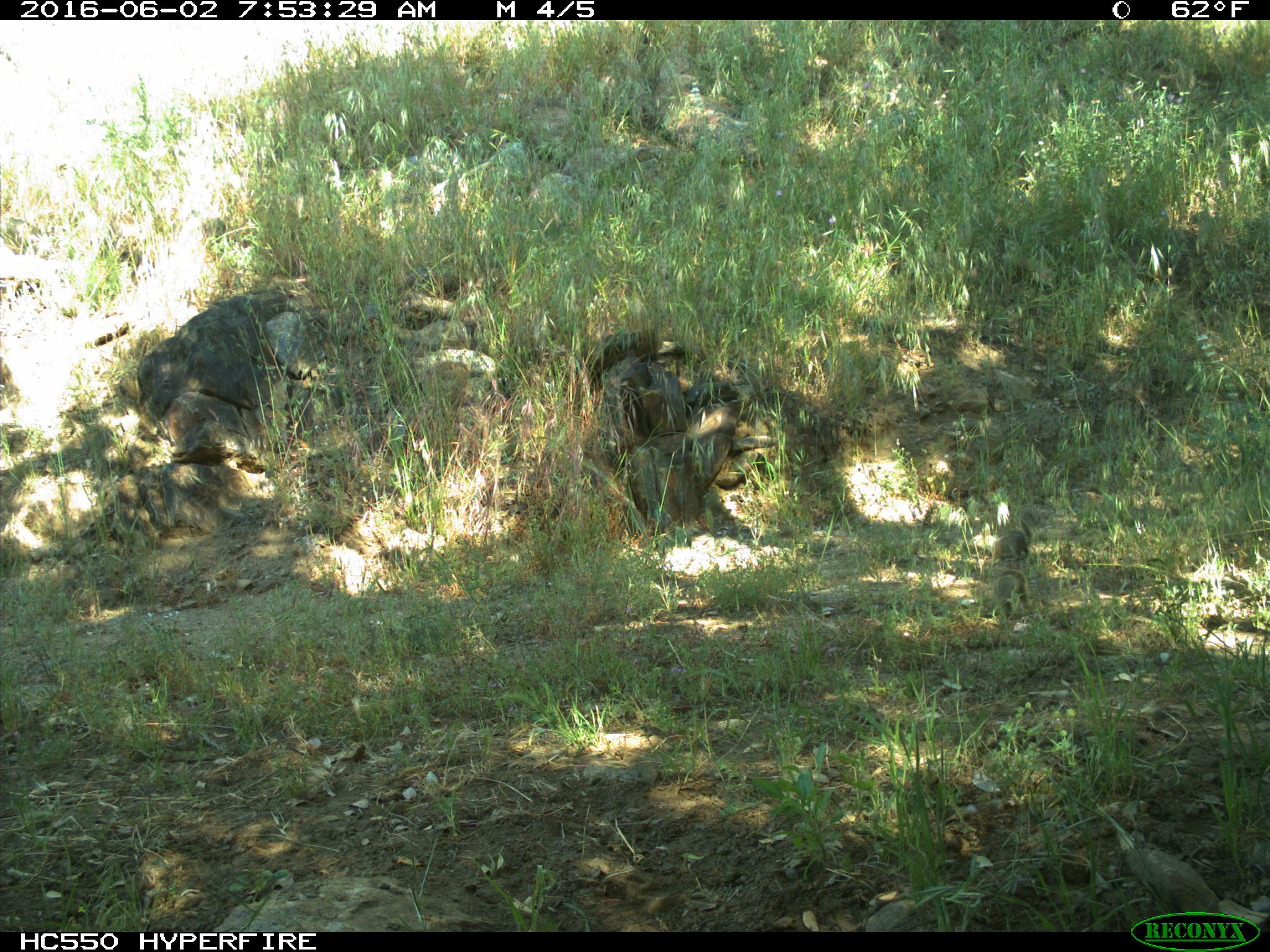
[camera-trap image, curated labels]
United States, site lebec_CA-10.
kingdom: Animalia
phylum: Chordata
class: Mammalia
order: Rodentia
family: Sciuridae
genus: Otospermophilus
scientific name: Otospermophilus beecheyi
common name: california ground squirrel